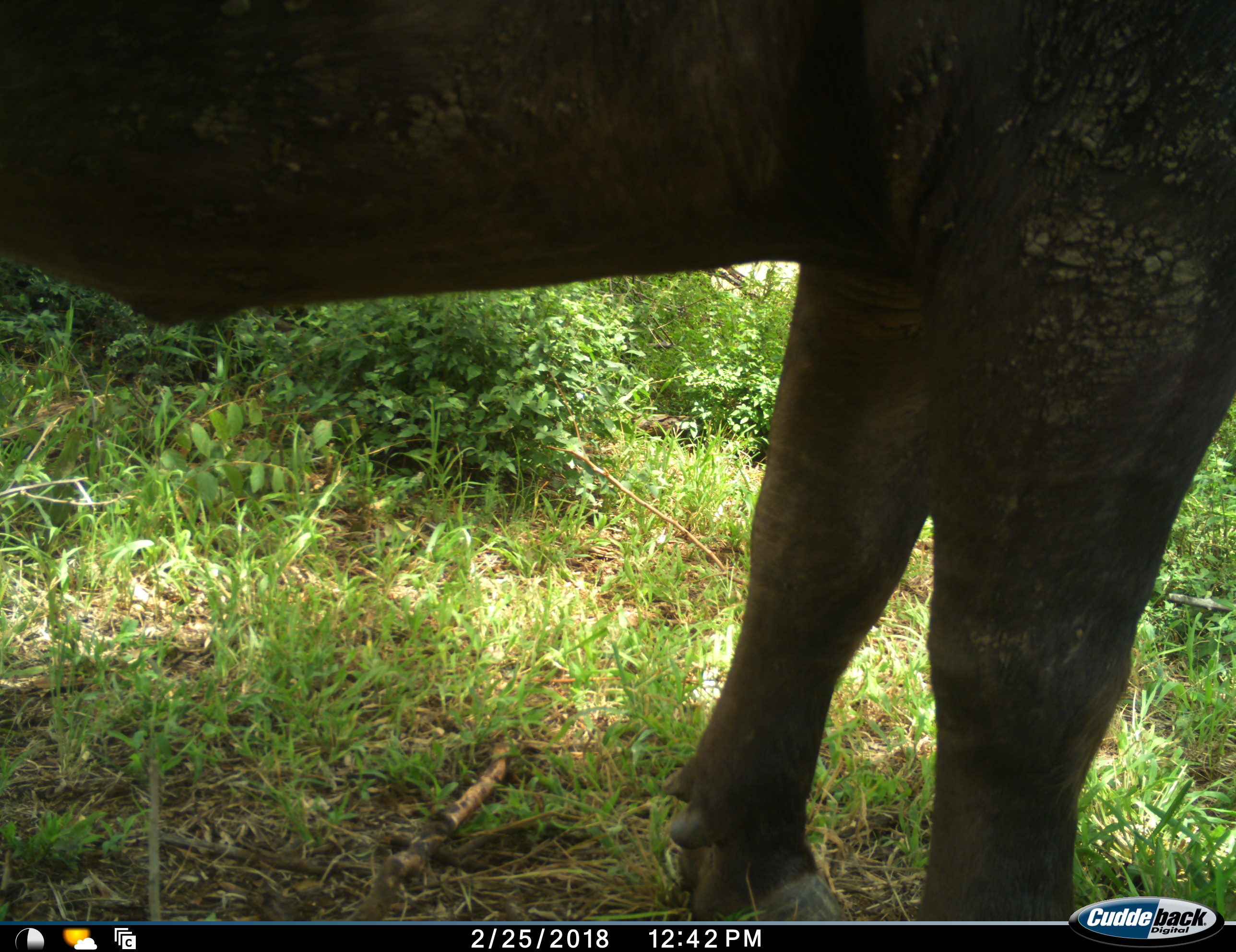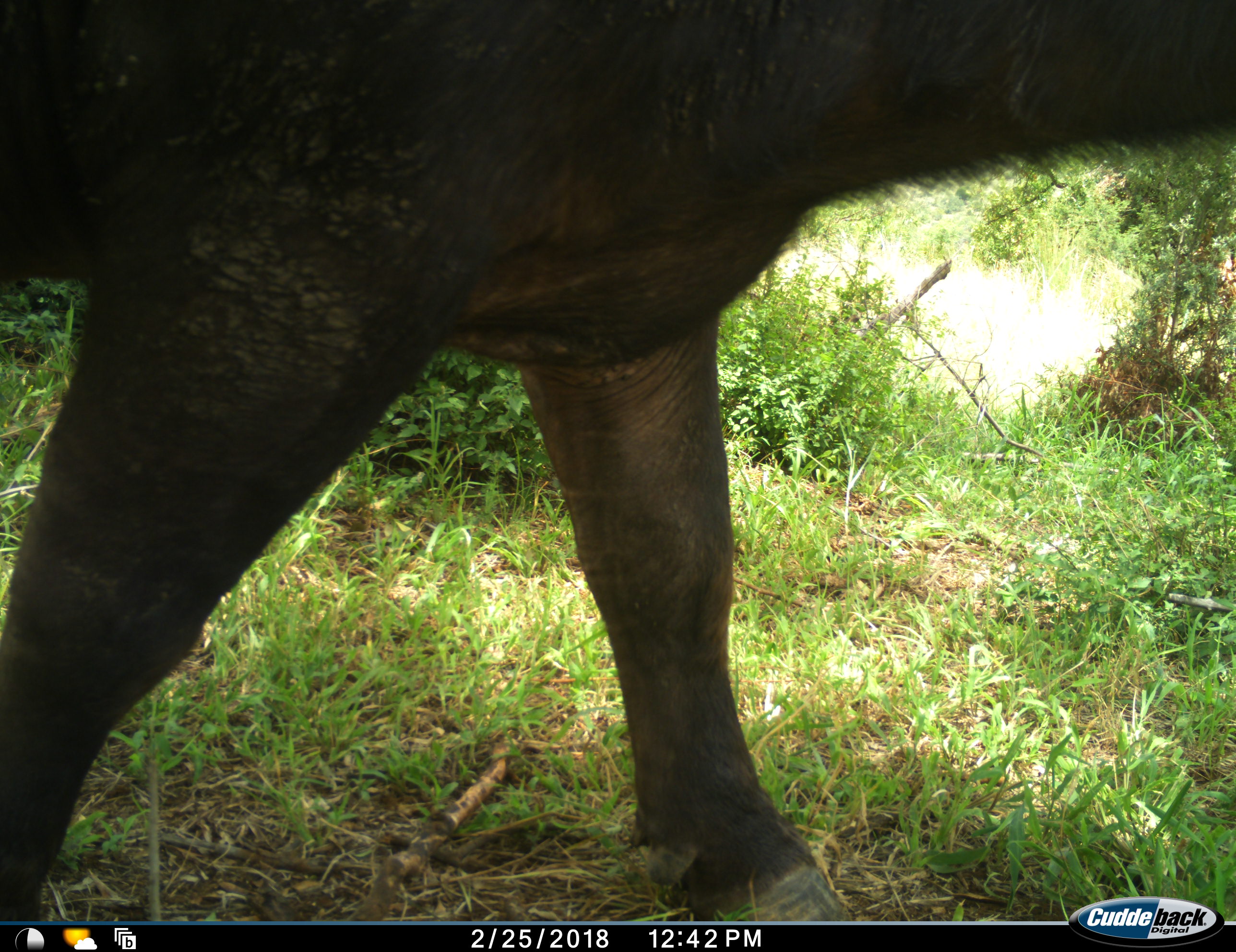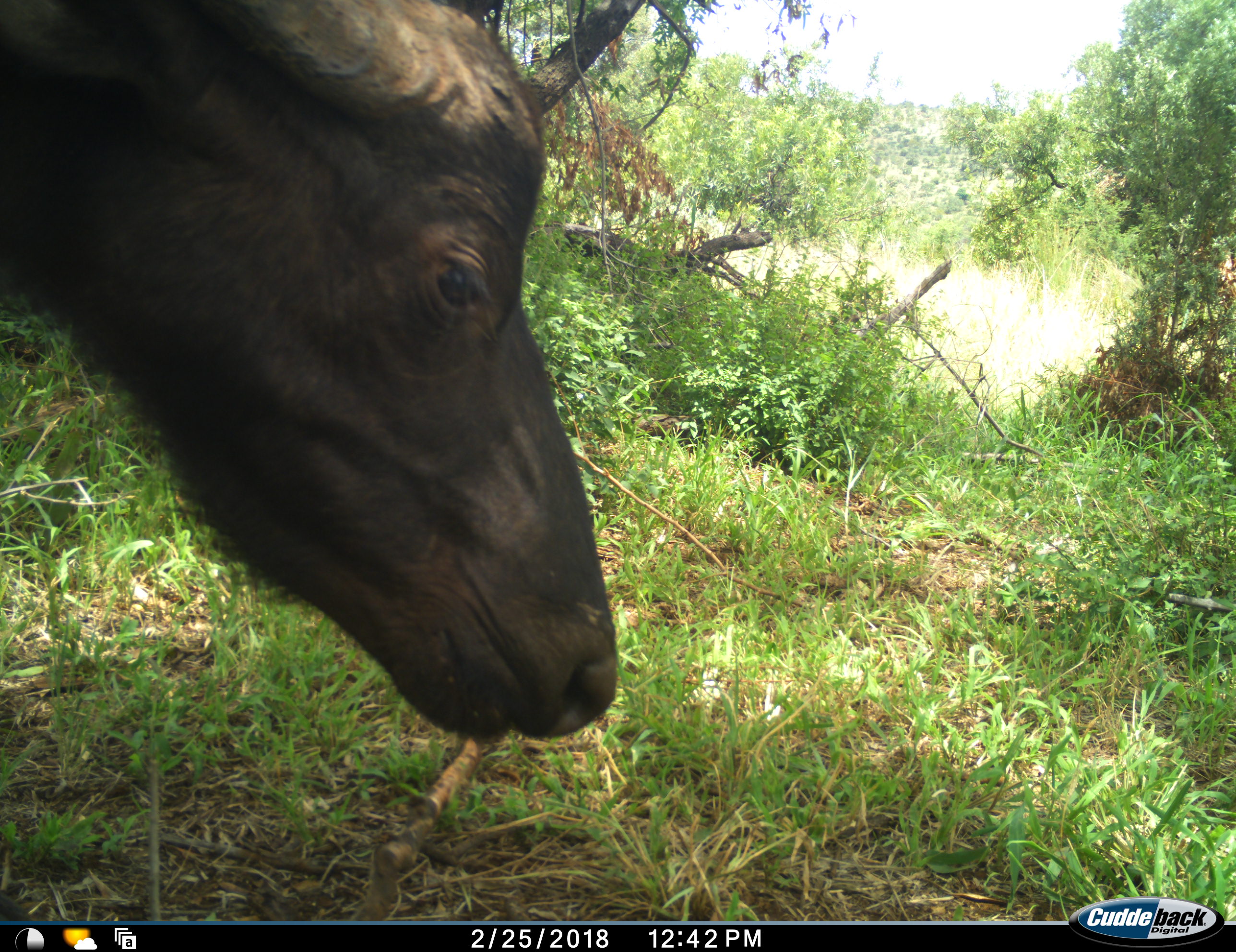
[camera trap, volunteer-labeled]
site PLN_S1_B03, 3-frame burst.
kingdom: Animalia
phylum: Chordata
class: Mammalia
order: Artiodactyla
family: Bovidae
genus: Syncerus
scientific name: Syncerus caffer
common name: african buffalo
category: buffalo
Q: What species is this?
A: Buffalo (african buffalo) (Syncerus caffer).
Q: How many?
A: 1.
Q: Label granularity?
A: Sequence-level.